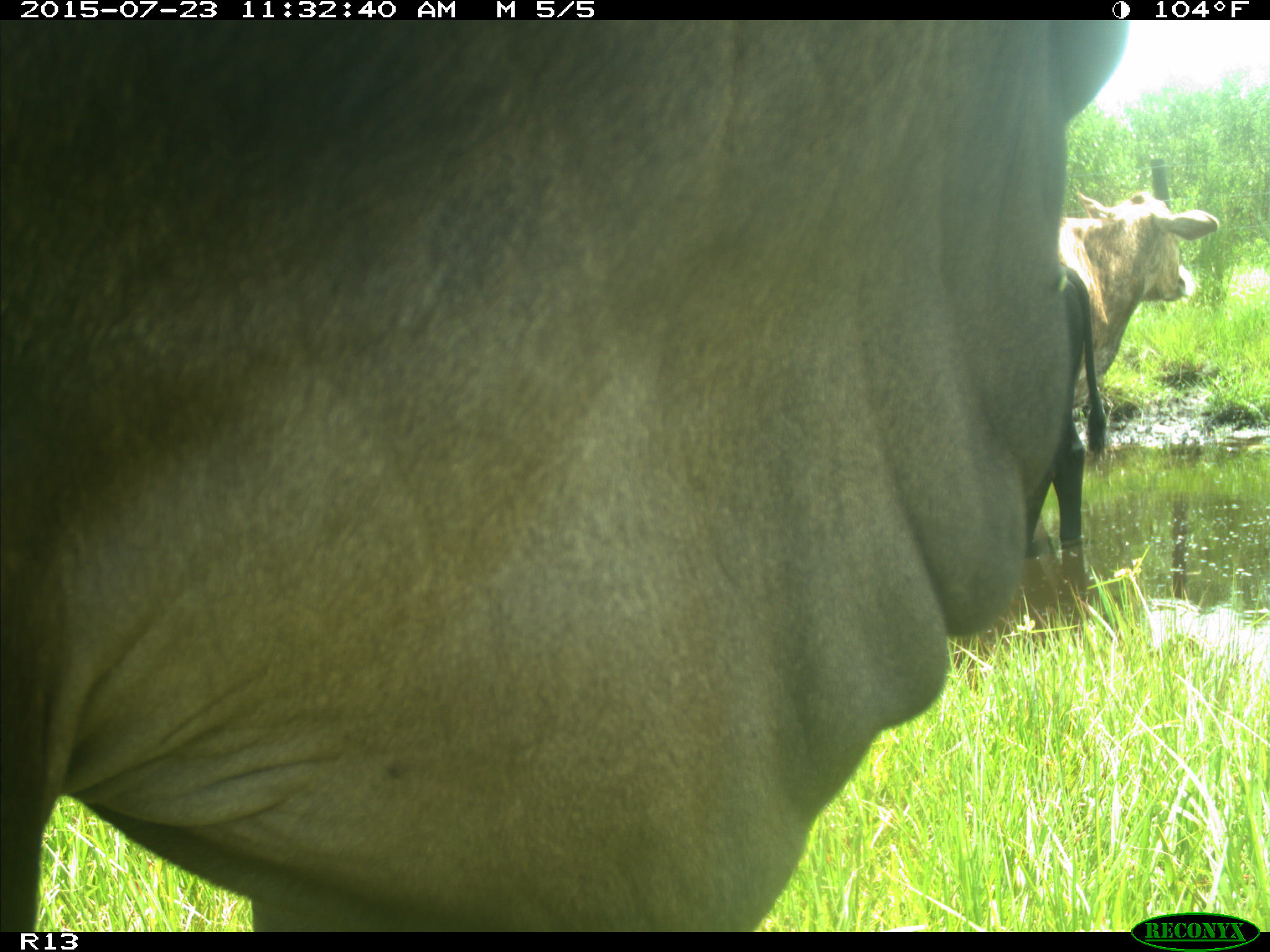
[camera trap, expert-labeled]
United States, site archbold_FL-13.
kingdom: Animalia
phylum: Chordata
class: Mammalia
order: Artiodactyla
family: Bovidae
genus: Bos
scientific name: Bos taurus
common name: domestic cow